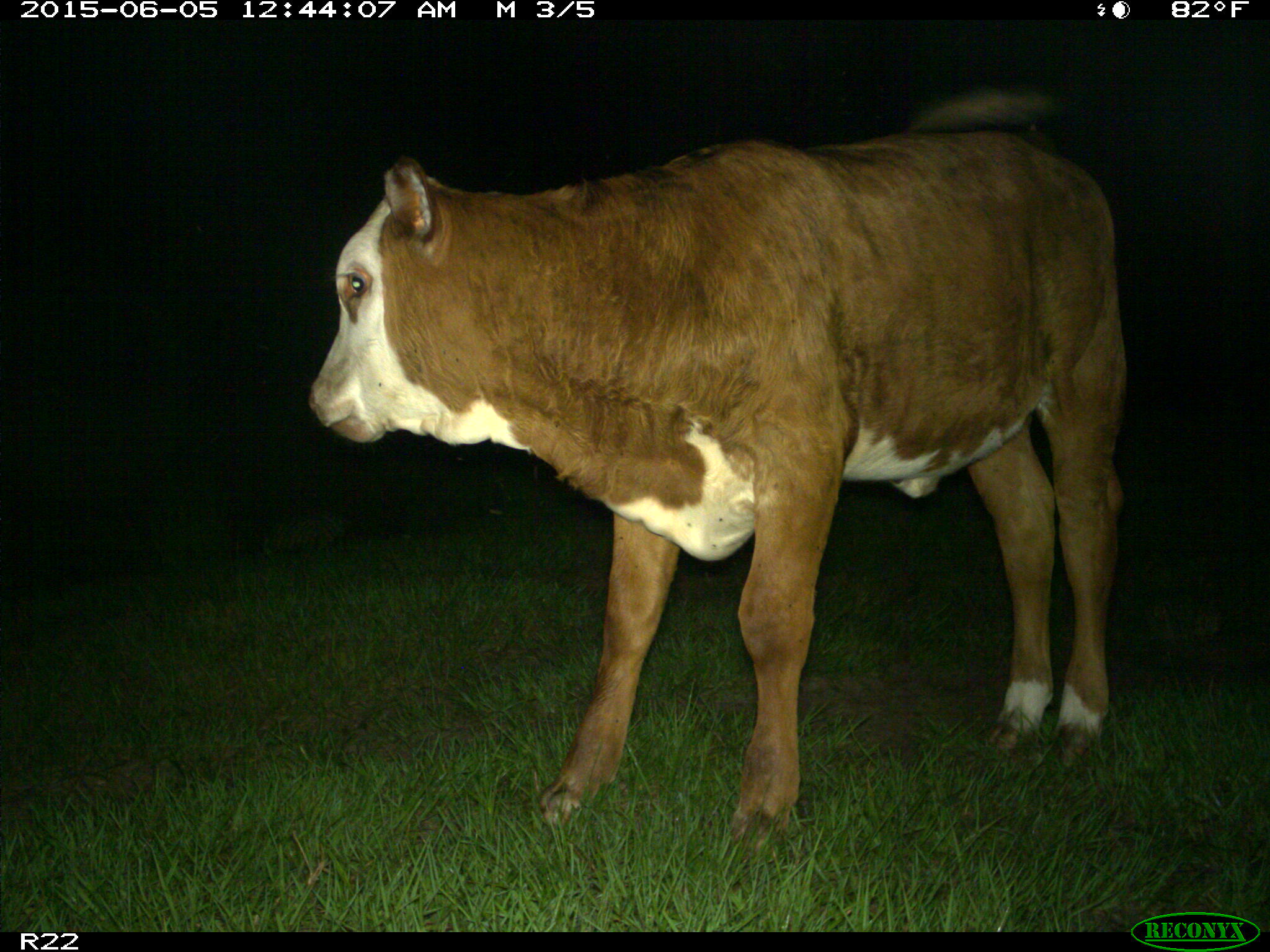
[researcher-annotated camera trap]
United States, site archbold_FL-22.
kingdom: Animalia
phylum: Chordata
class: Mammalia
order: Artiodactyla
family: Bovidae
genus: Bos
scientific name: Bos taurus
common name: domestic cow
Bos taurus (domestic cow).